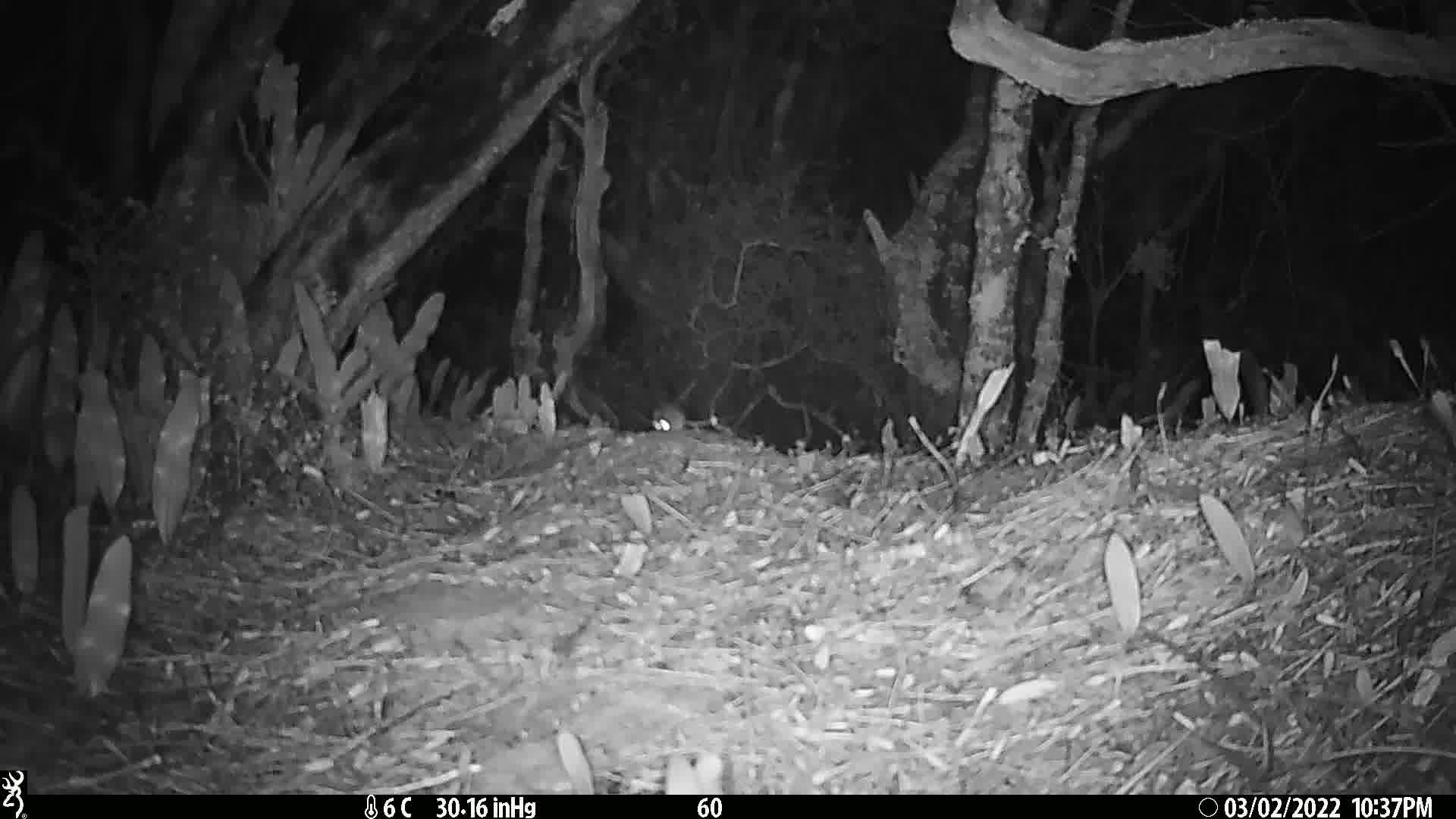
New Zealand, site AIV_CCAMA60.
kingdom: Animalia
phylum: Chordata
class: Mammalia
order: Rodentia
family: Muridae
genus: Mus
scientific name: Mus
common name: mouse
Mouse (Mus).